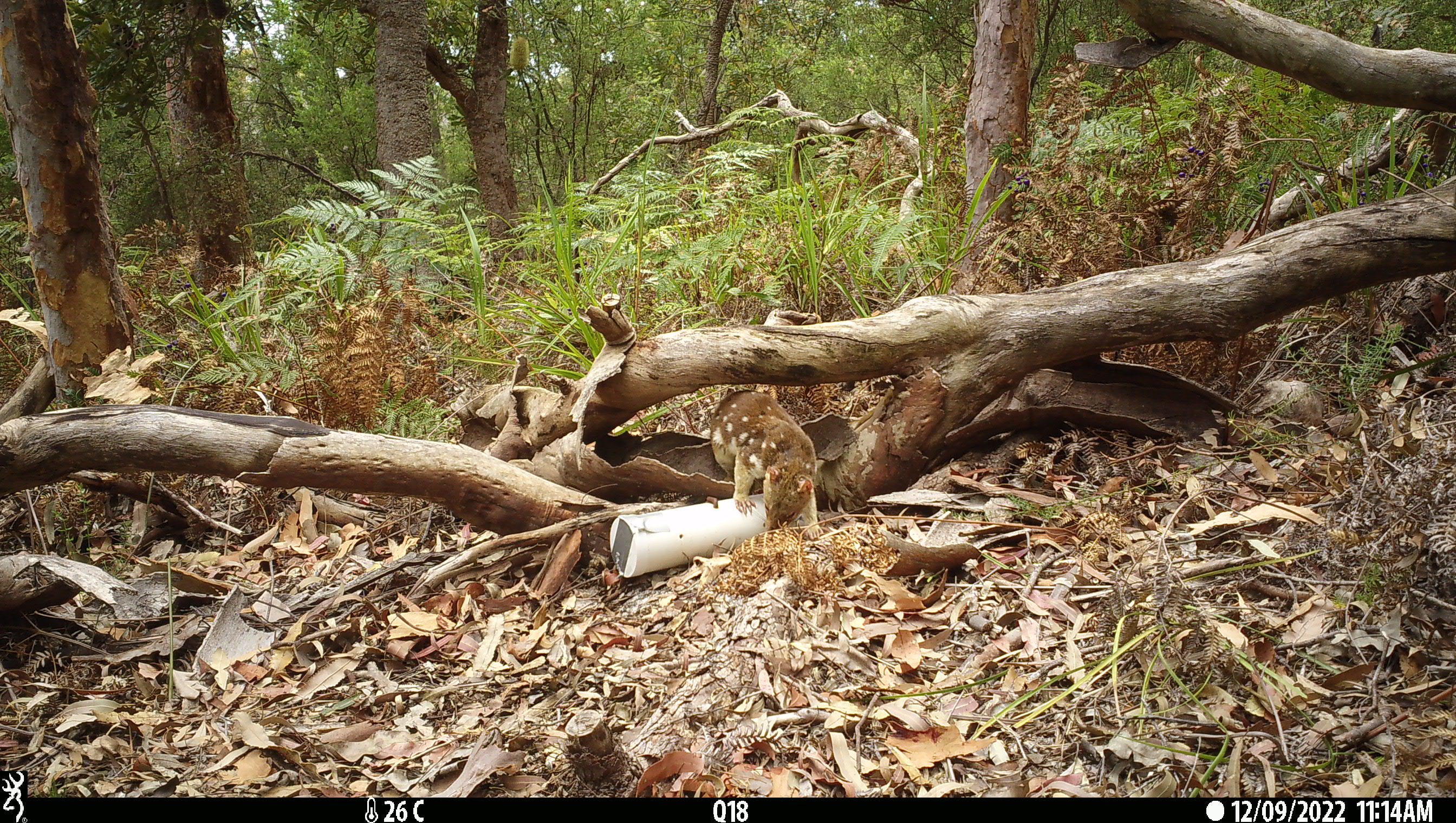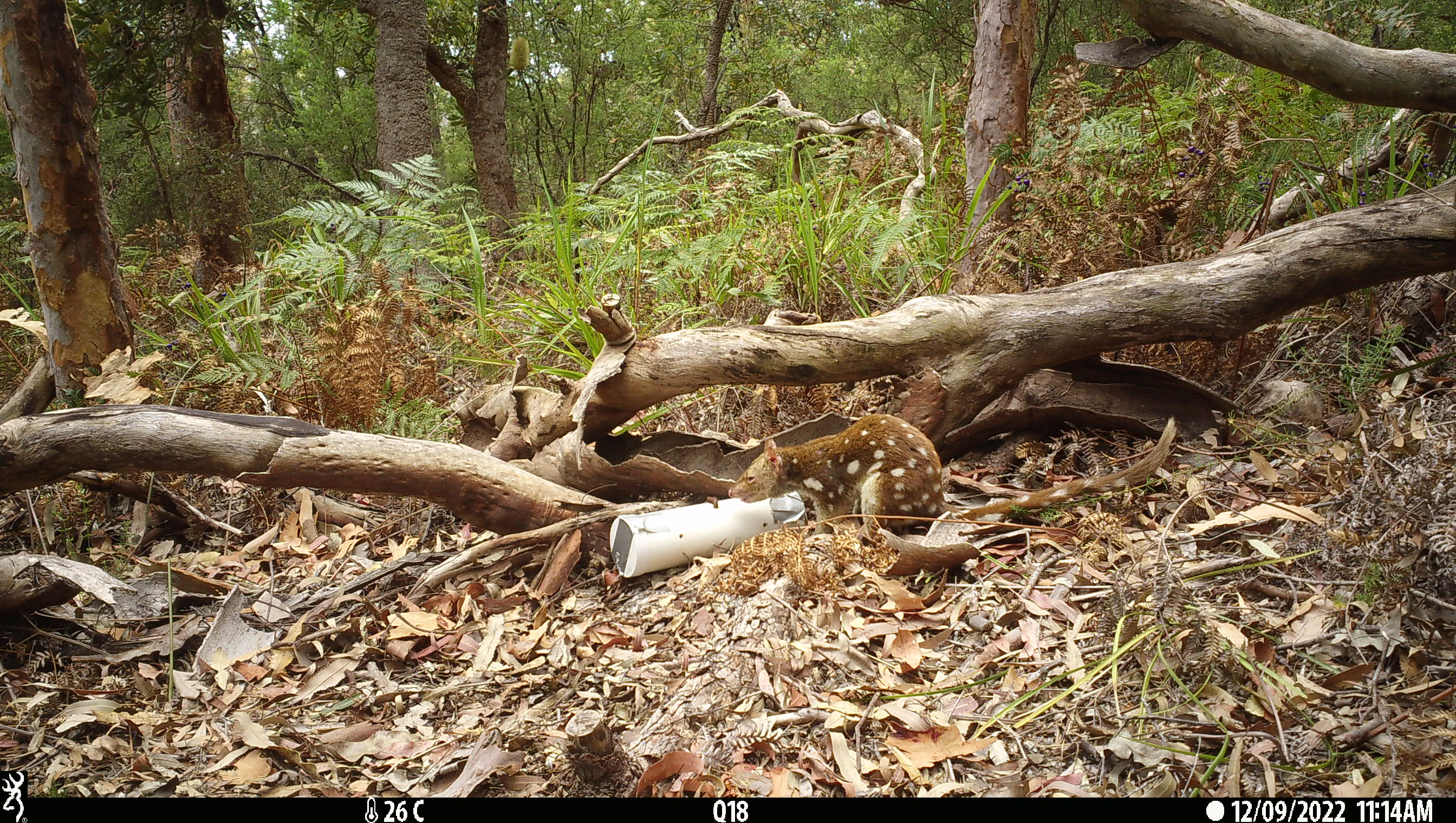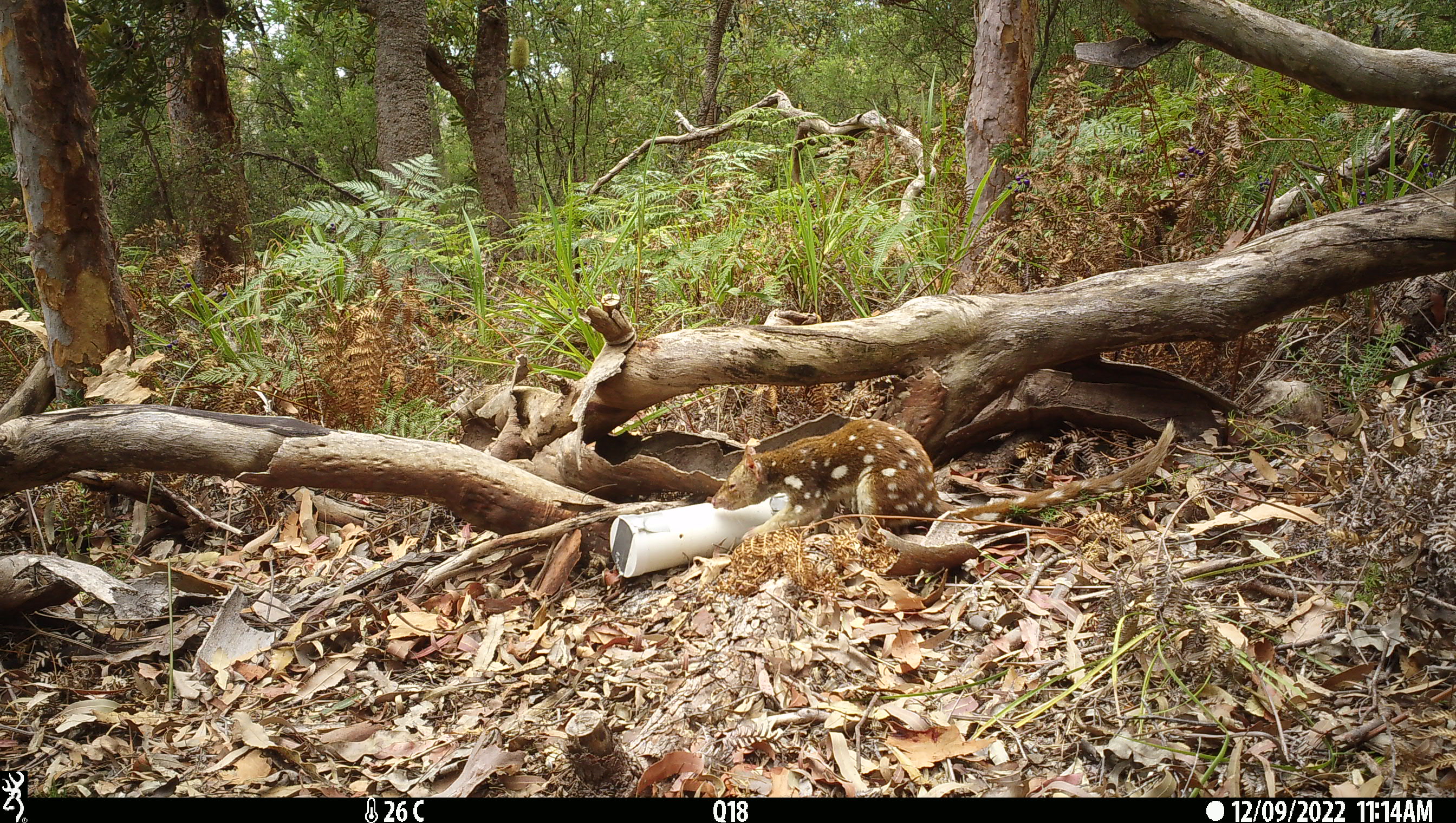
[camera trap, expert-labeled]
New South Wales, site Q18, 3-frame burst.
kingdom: Animalia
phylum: Chordata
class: Mammalia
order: Dasyuromorphia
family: Dasyuridae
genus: Dasyurus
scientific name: Dasyurus maculatus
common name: spotted-tailed quoll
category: quoll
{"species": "quoll (spotted-tailed quoll) (Dasyurus maculatus)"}